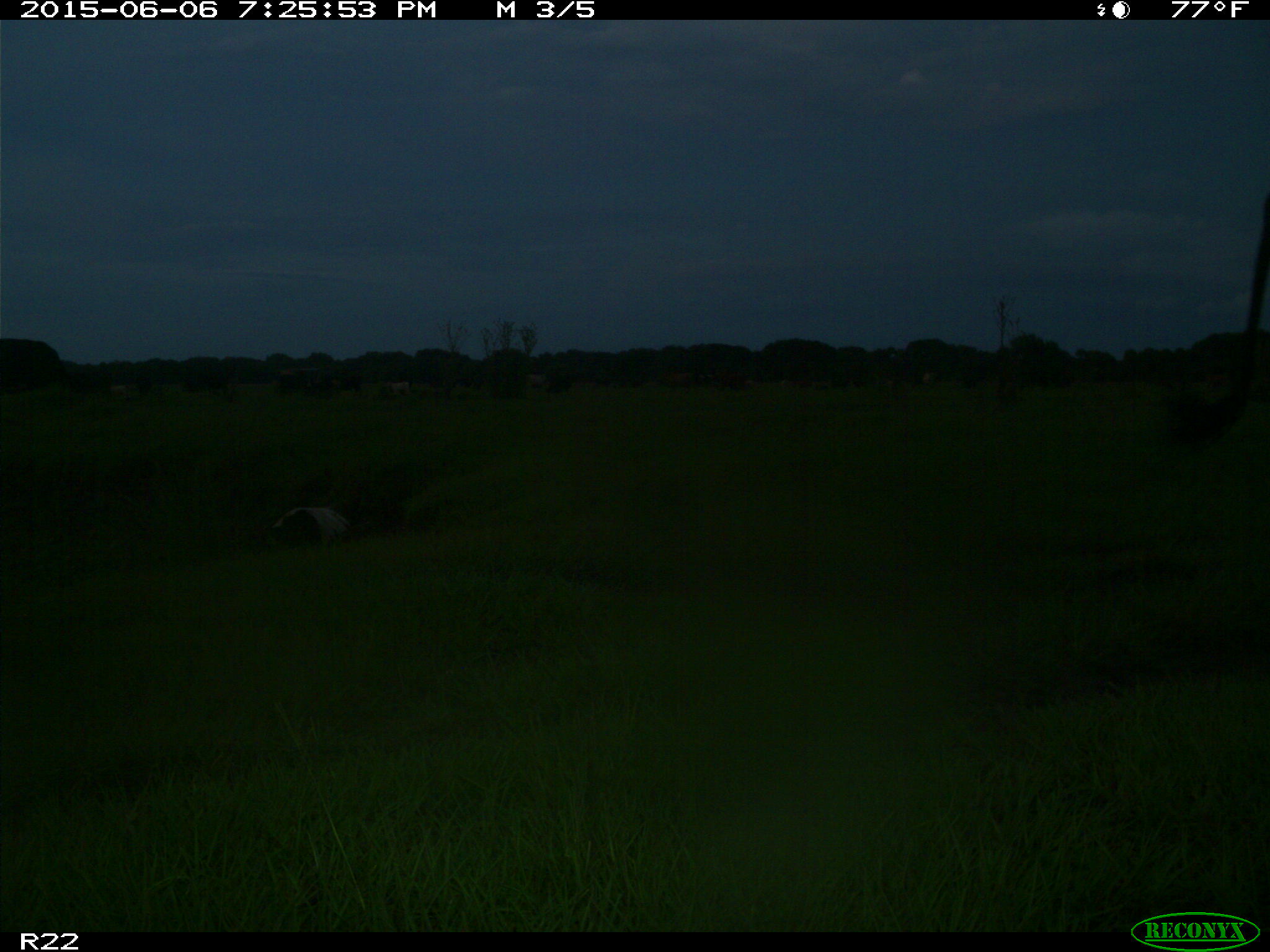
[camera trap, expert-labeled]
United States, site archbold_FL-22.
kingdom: Animalia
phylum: Chordata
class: Mammalia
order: Artiodactyla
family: Bovidae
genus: Bos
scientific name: Bos taurus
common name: domestic cow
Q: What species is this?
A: Bos taurus (domestic cow).